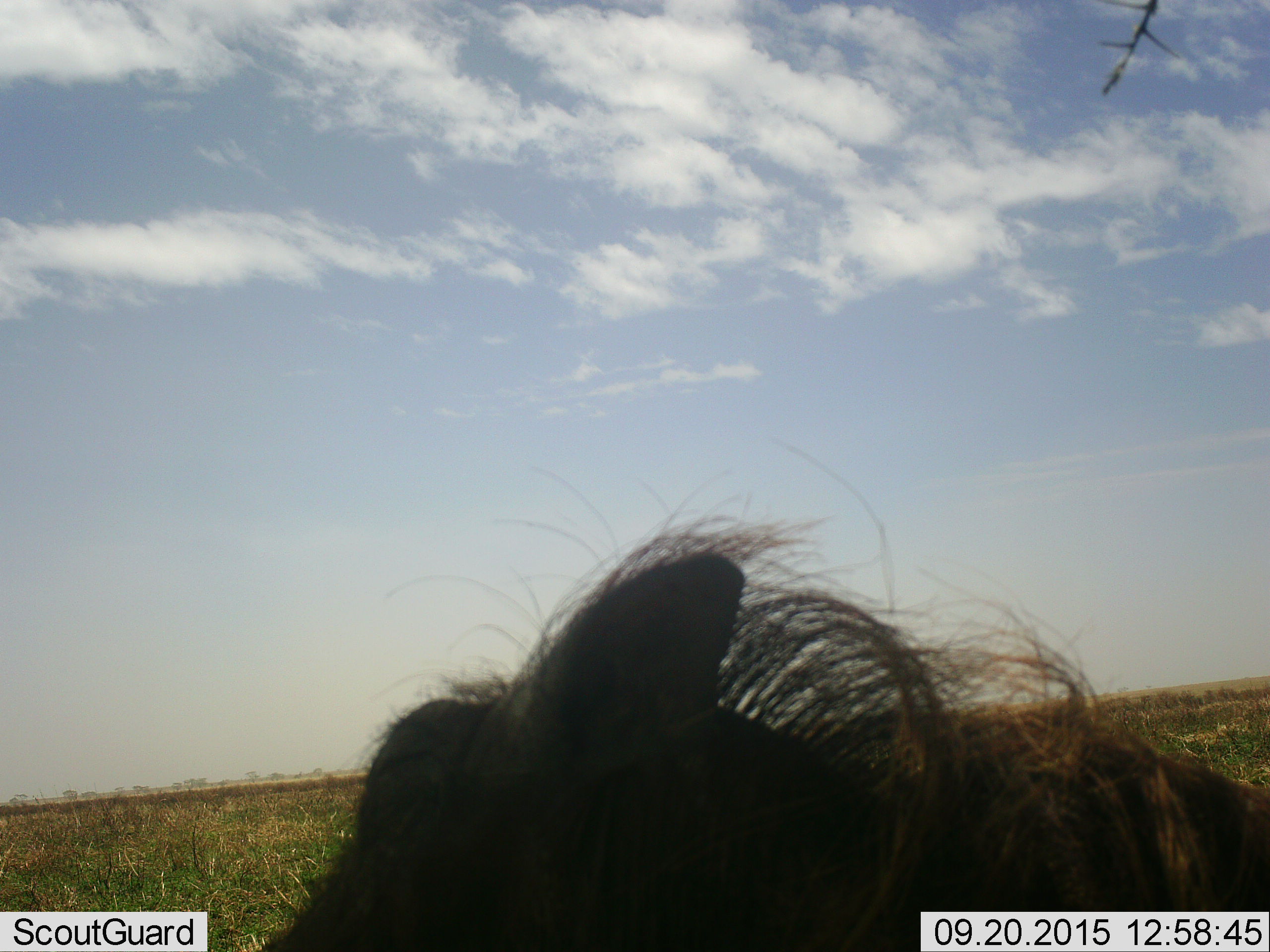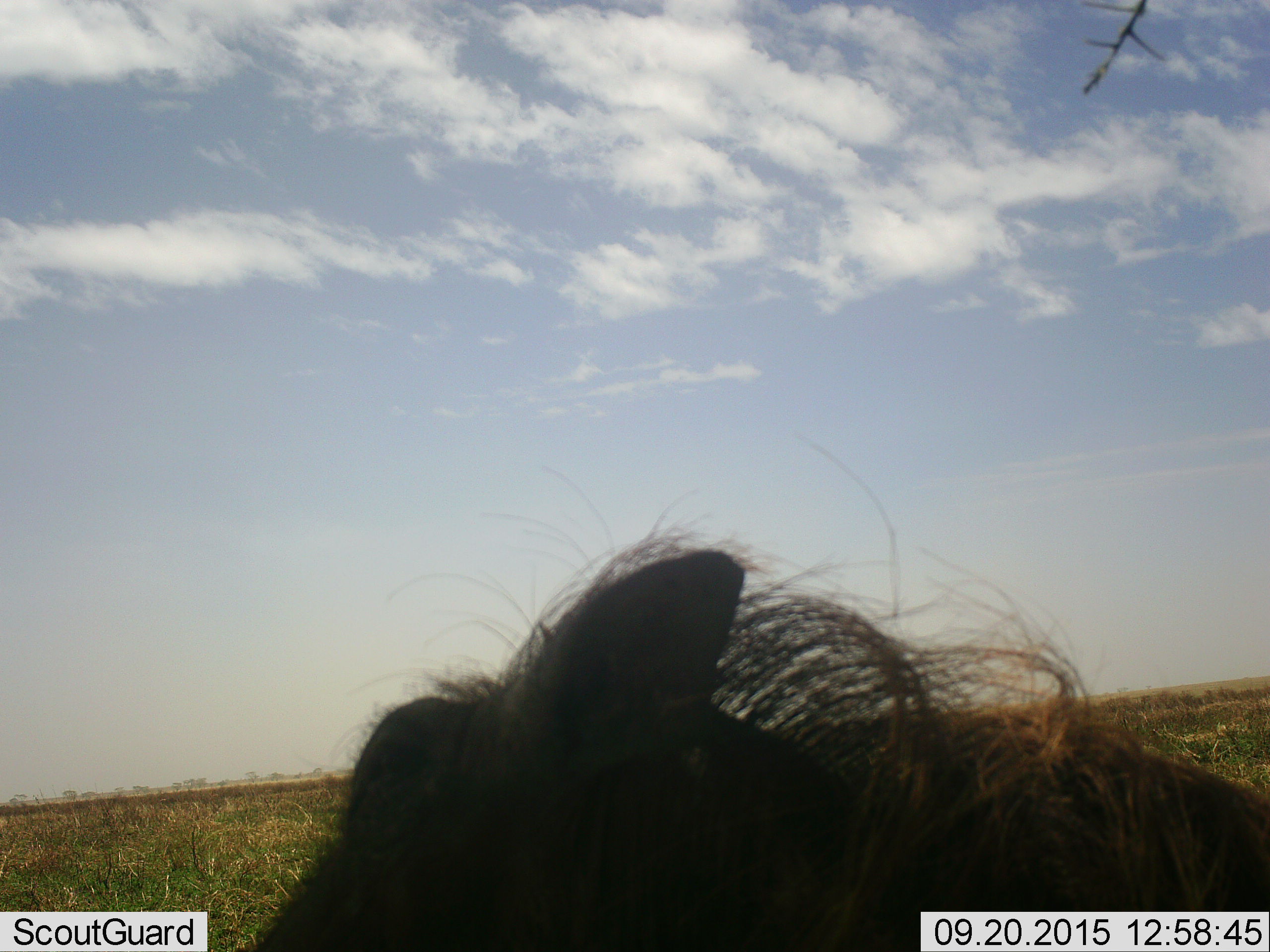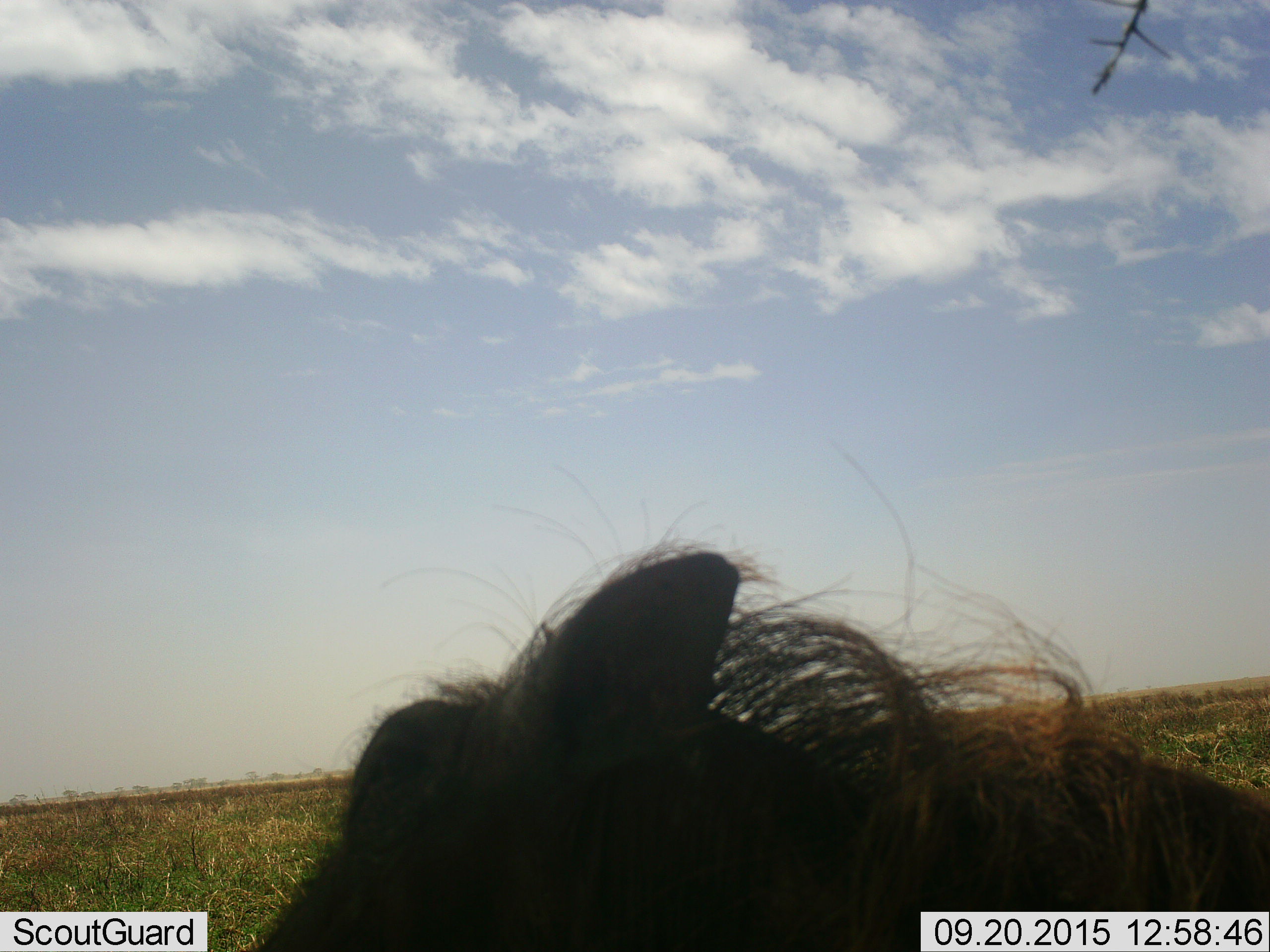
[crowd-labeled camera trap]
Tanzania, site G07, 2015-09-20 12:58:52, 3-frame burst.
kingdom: Animalia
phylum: Chordata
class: Mammalia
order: Artiodactyla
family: Suidae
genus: Phacochoerus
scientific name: Phacochoerus africanus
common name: warthog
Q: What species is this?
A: Warthog (Phacochoerus africanus).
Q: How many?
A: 1.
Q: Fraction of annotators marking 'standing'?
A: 100%.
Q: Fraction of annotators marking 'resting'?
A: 0%.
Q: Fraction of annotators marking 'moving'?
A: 0%.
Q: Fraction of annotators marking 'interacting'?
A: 0%.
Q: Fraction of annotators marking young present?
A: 0%.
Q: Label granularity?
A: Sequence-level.